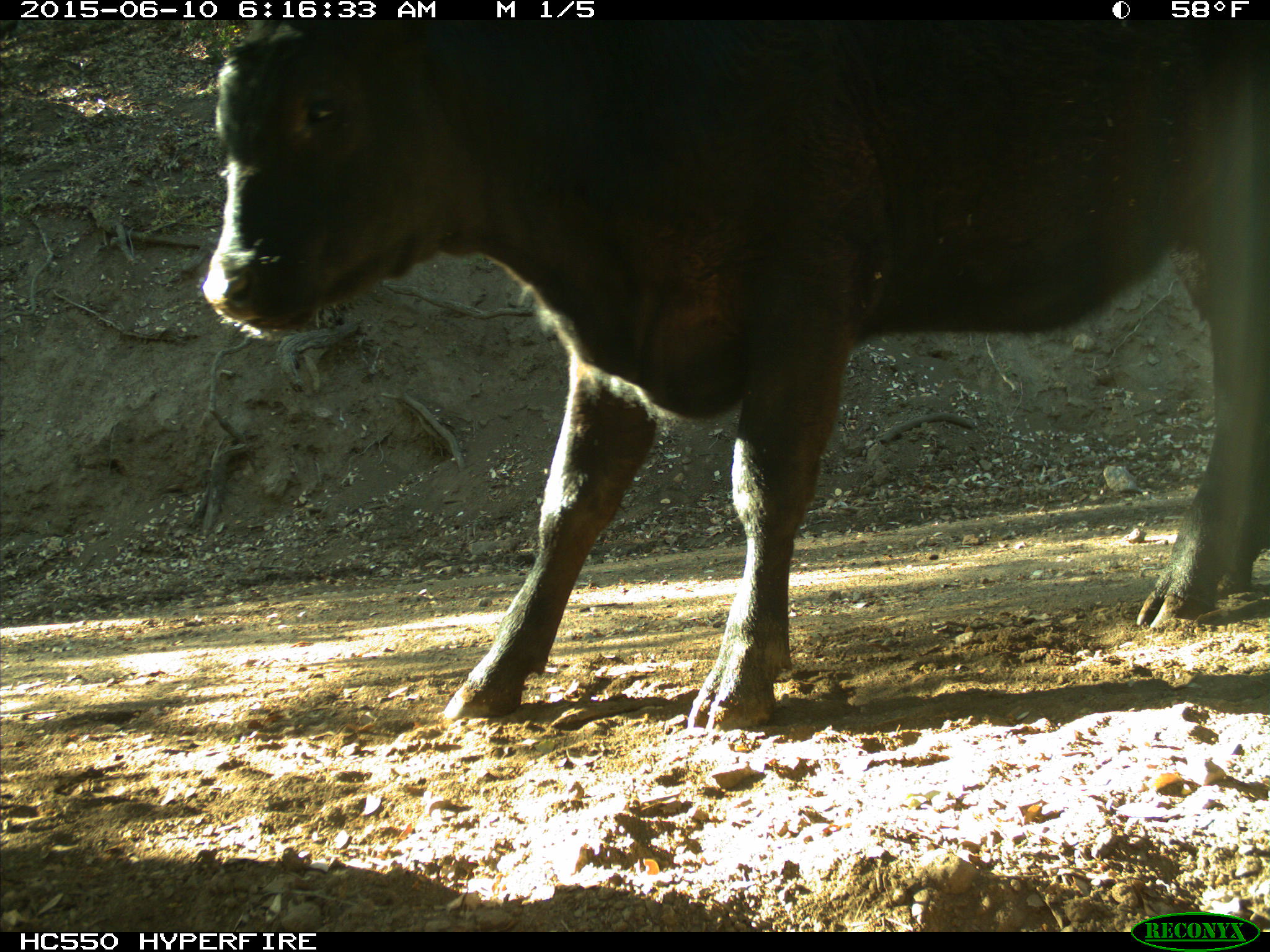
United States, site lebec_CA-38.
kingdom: Animalia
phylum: Chordata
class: Mammalia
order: Artiodactyla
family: Bovidae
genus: Bos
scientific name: Bos taurus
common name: domestic cow